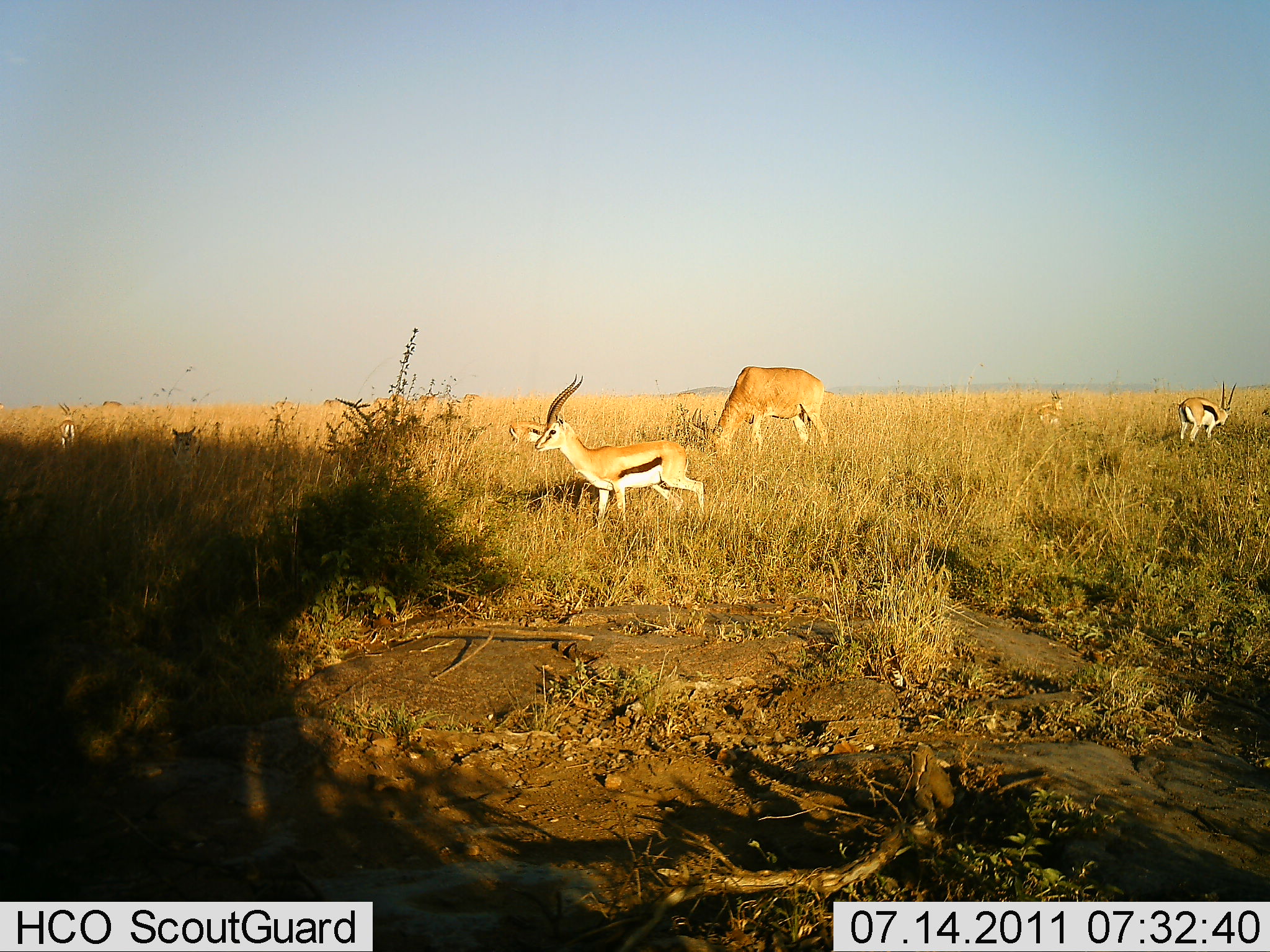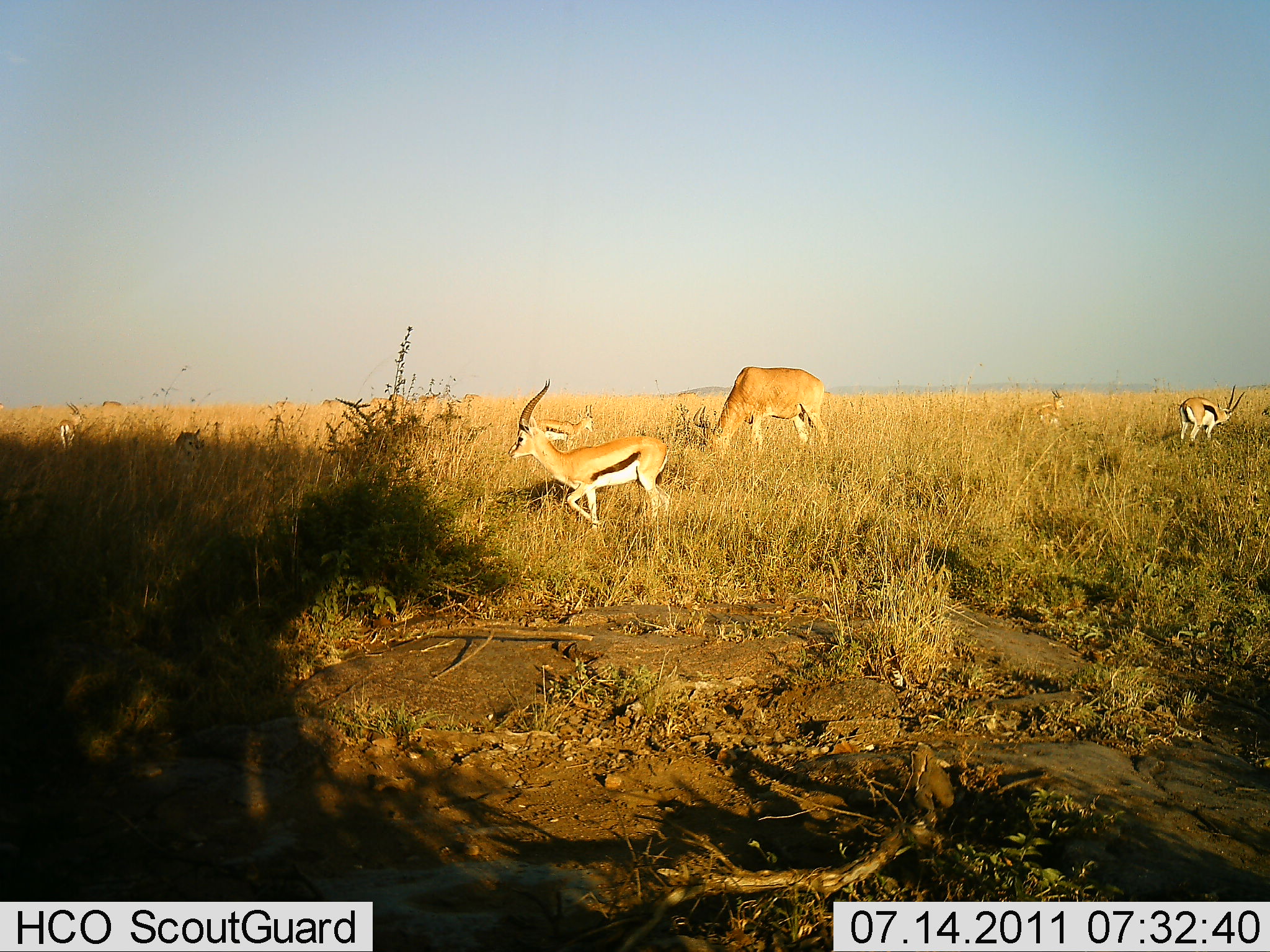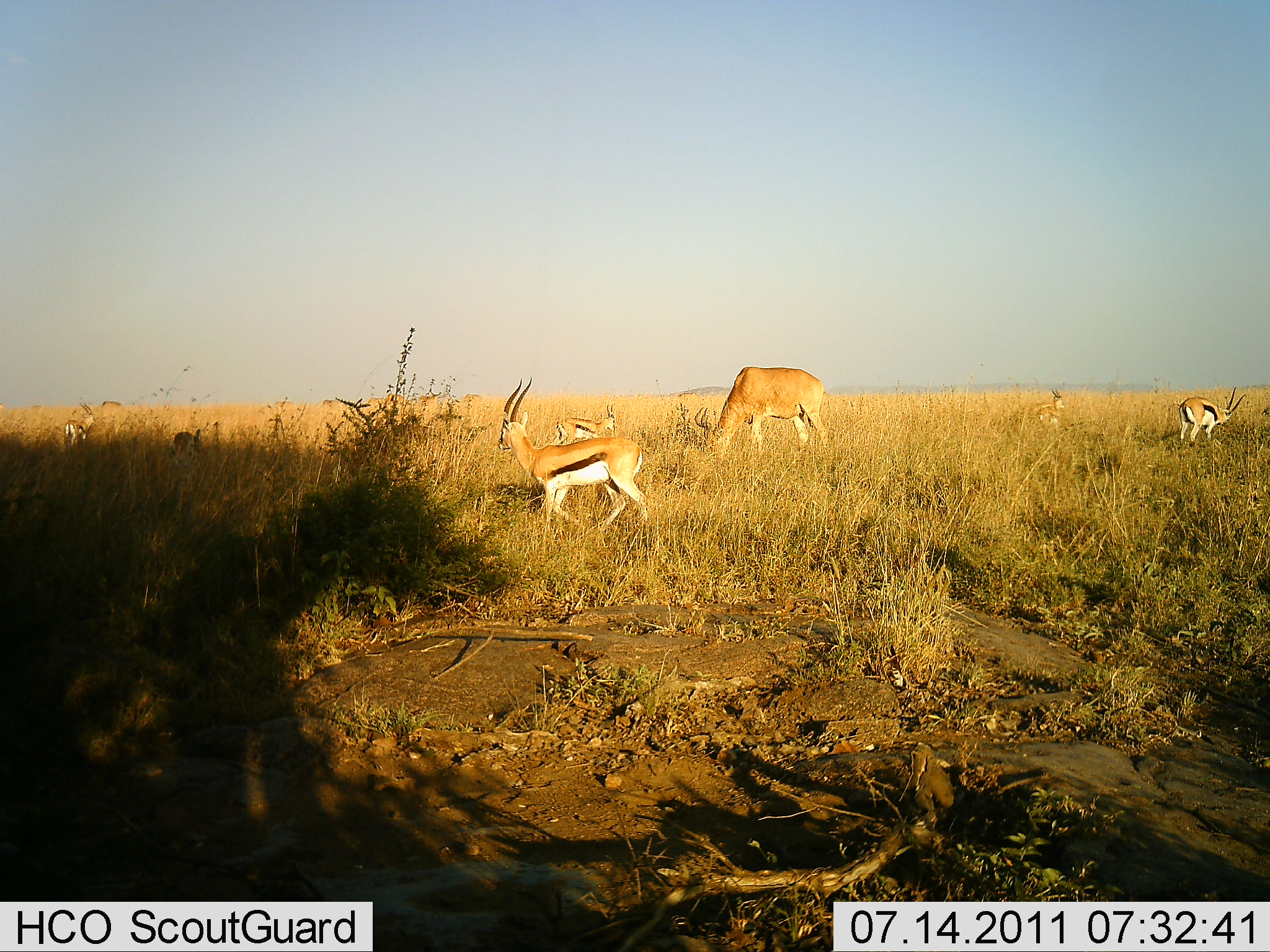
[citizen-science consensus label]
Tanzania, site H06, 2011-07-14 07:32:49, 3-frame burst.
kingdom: Animalia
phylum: Chordata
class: Mammalia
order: Artiodactyla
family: Bovidae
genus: Eudorcas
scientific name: Eudorcas thomsonii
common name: thomson's gazelle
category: gazellethomsons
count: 5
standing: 25%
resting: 0%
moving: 69%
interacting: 0%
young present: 0%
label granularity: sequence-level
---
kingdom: Animalia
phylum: Chordata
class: Mammalia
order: Artiodactyla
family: Bovidae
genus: Alcelaphus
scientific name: Alcelaphus buselaphus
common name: hartebeest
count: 1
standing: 10%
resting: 0%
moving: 0%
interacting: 0%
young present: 0%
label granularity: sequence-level